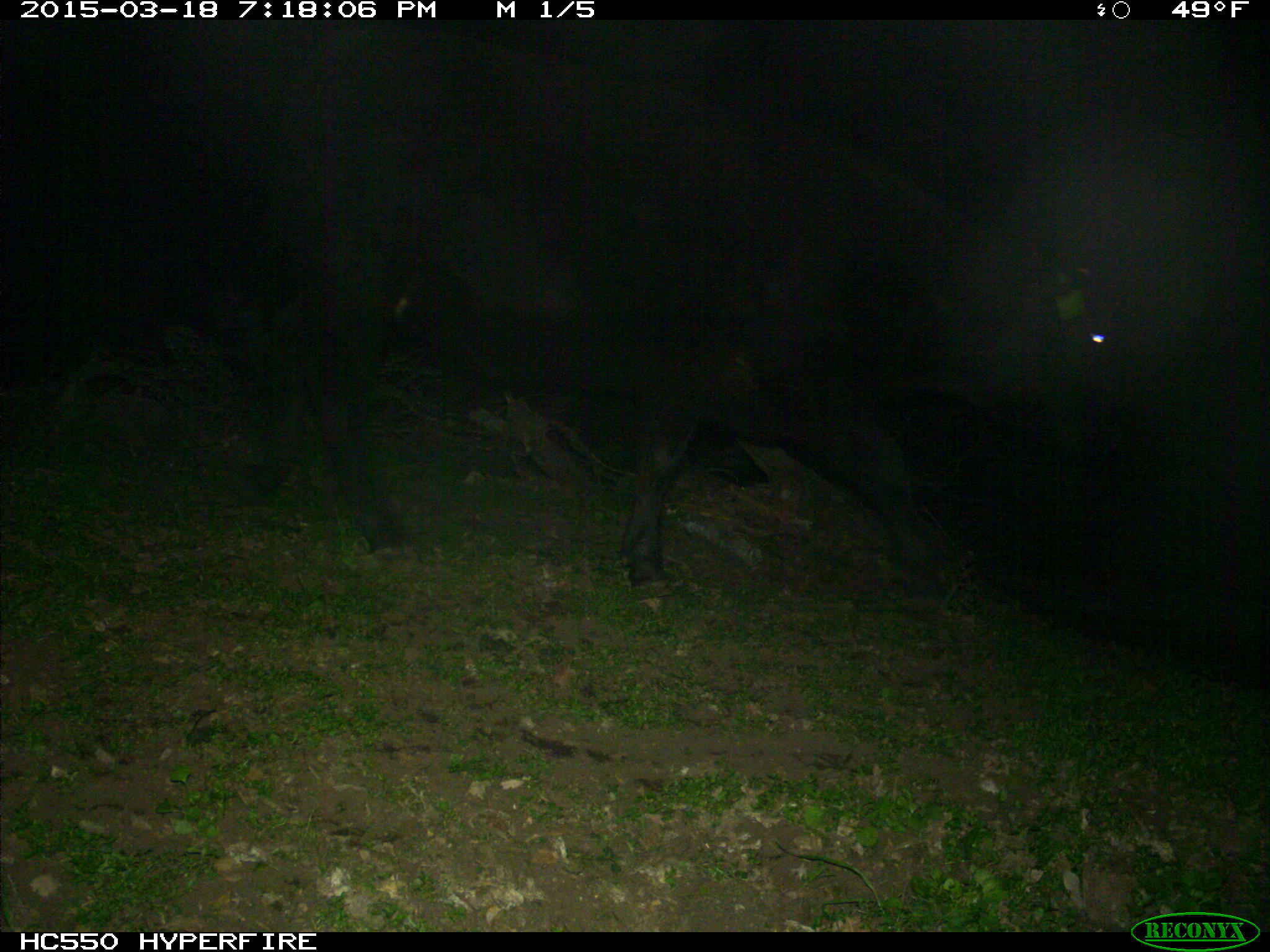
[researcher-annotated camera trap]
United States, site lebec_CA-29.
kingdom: Animalia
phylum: Chordata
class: Mammalia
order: Artiodactyla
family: Bovidae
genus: Bos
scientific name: Bos taurus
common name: domestic cow